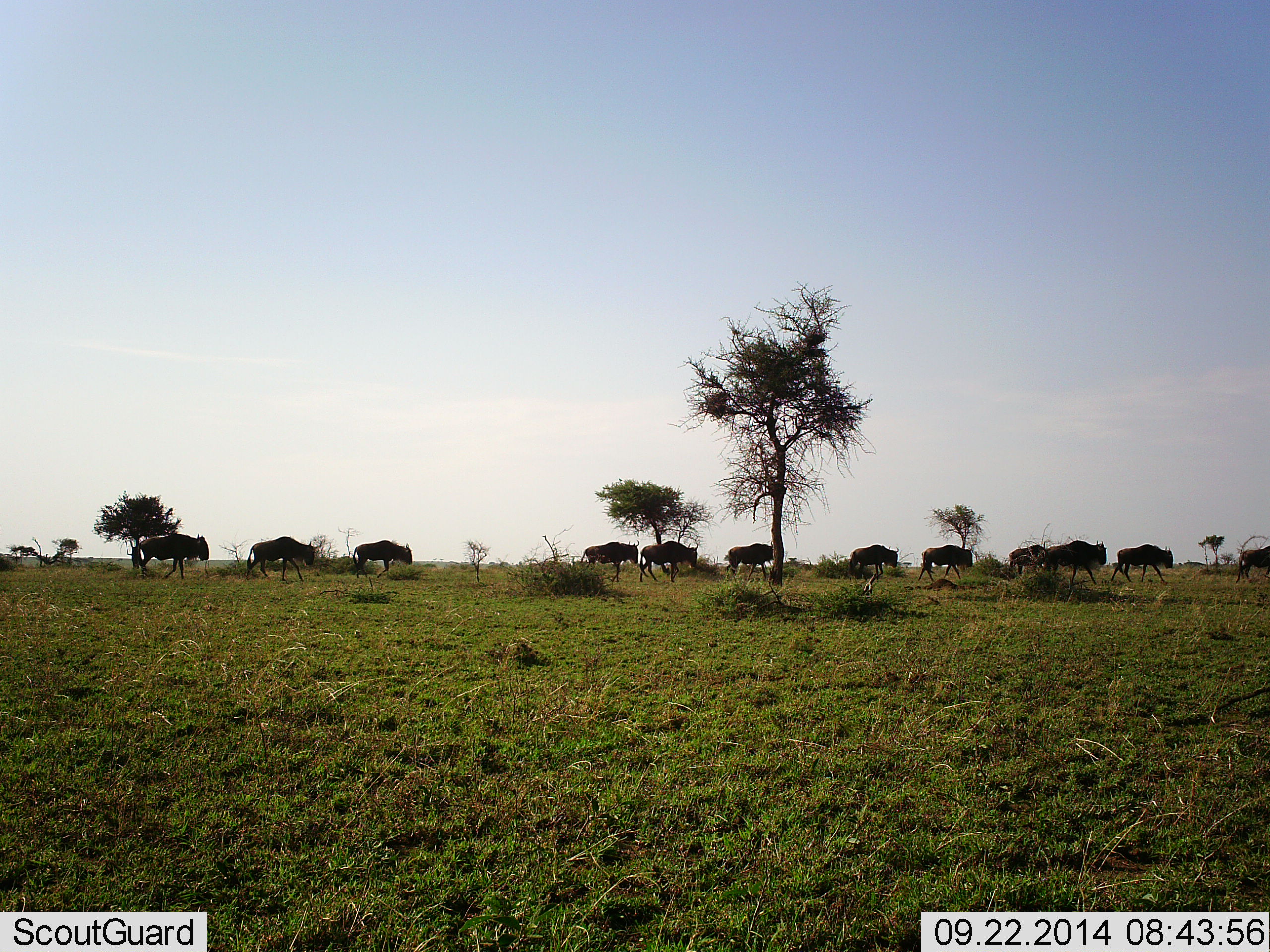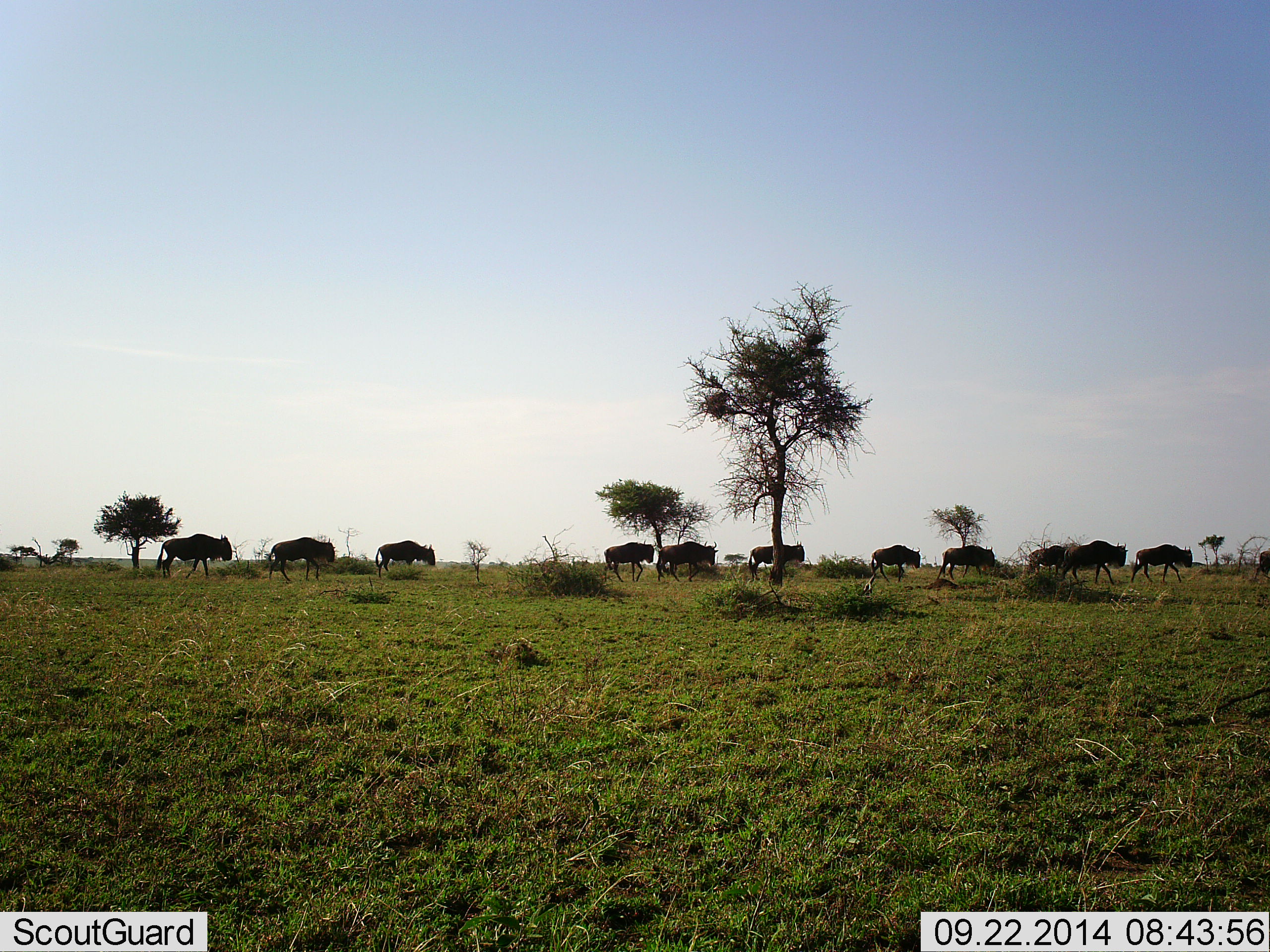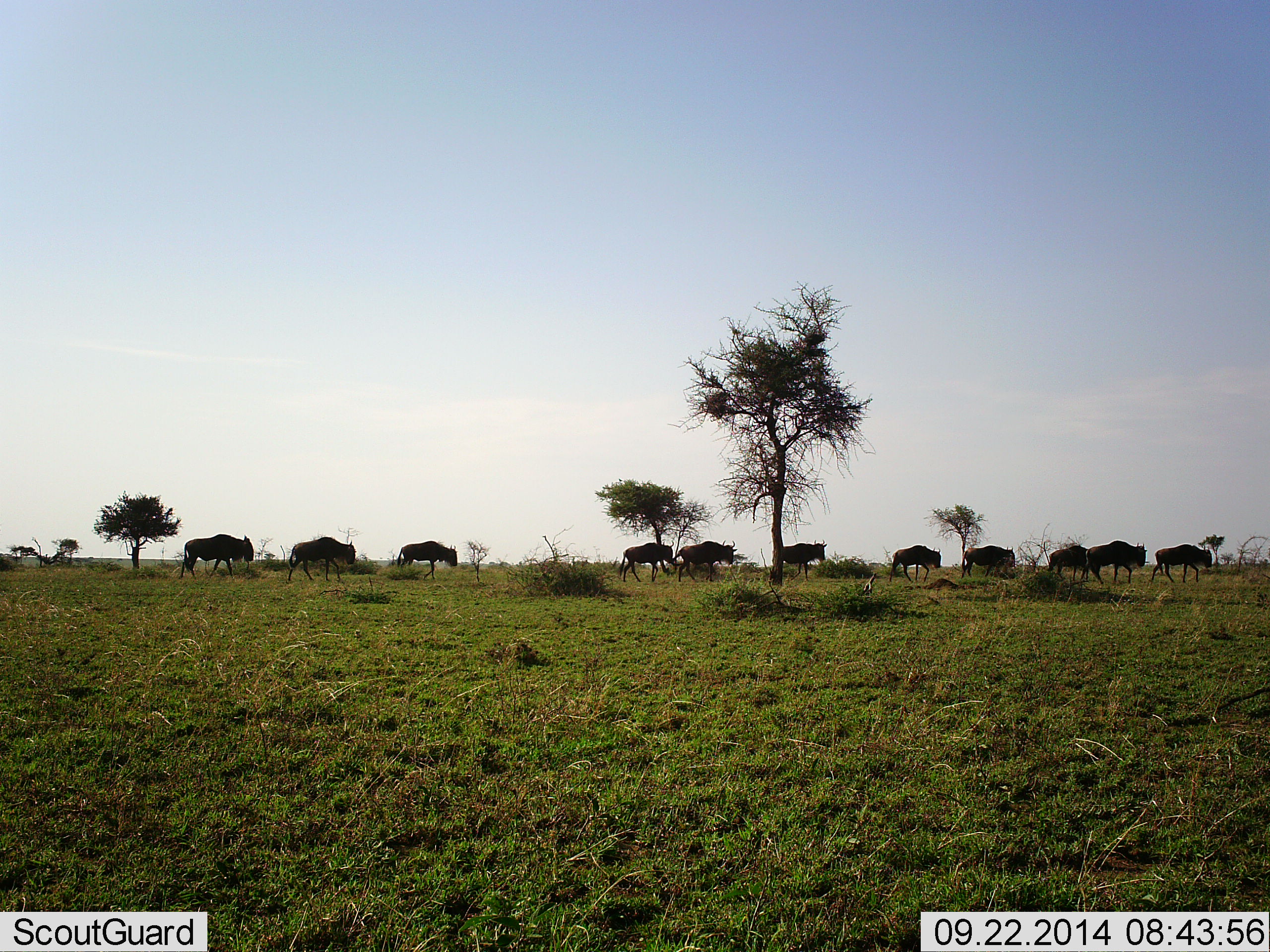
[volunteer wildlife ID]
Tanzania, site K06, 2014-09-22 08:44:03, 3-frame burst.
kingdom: Animalia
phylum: Chordata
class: Mammalia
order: Artiodactyla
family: Bovidae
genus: Connochaetes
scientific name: Connochaetes taurinus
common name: blue wildebeest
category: wildebeest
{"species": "wildebeest (blue wildebeest) (Connochaetes taurinus)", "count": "11-50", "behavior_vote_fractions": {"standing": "0%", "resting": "0%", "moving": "100%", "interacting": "0%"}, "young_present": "0%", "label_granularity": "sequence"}